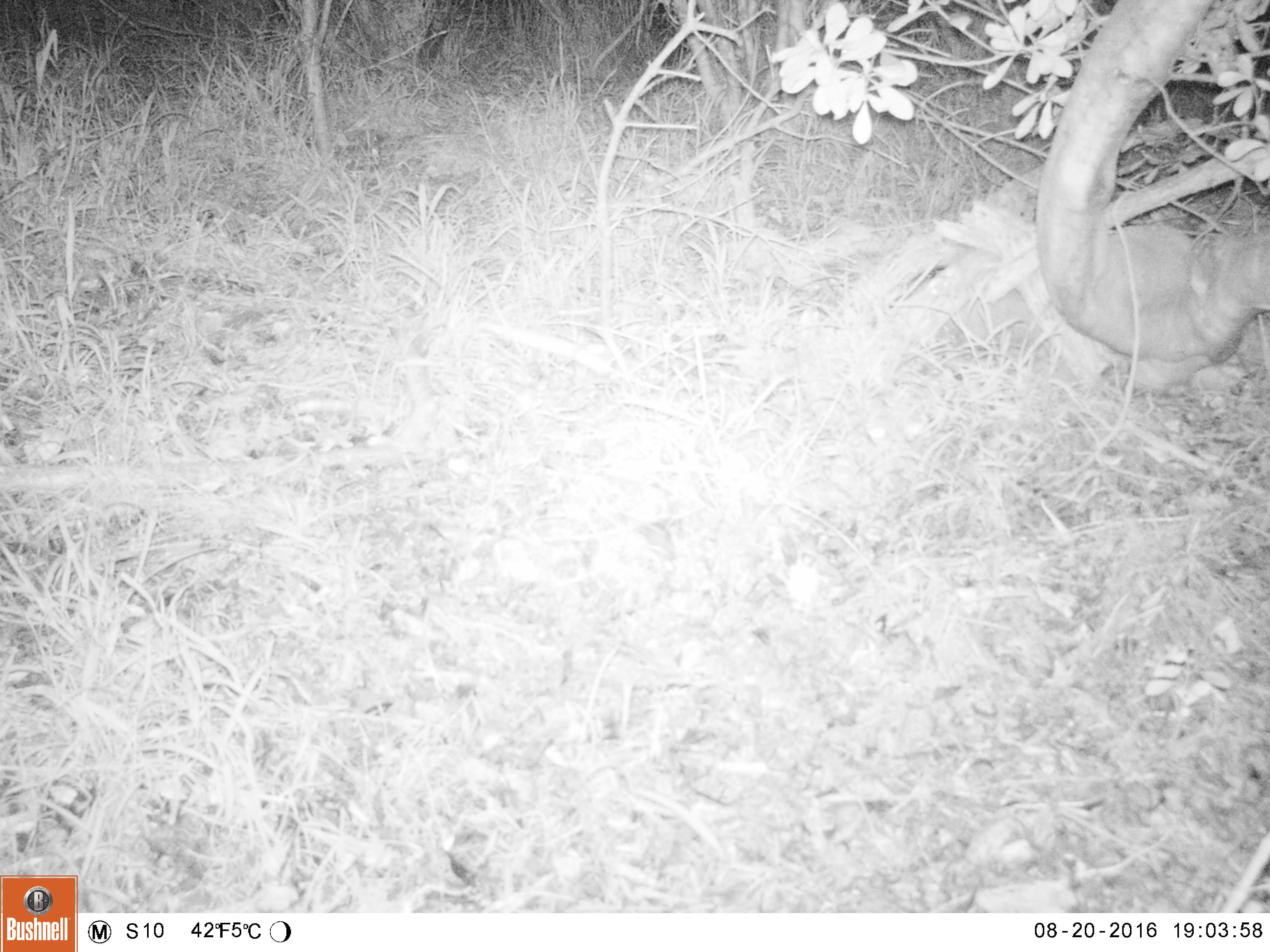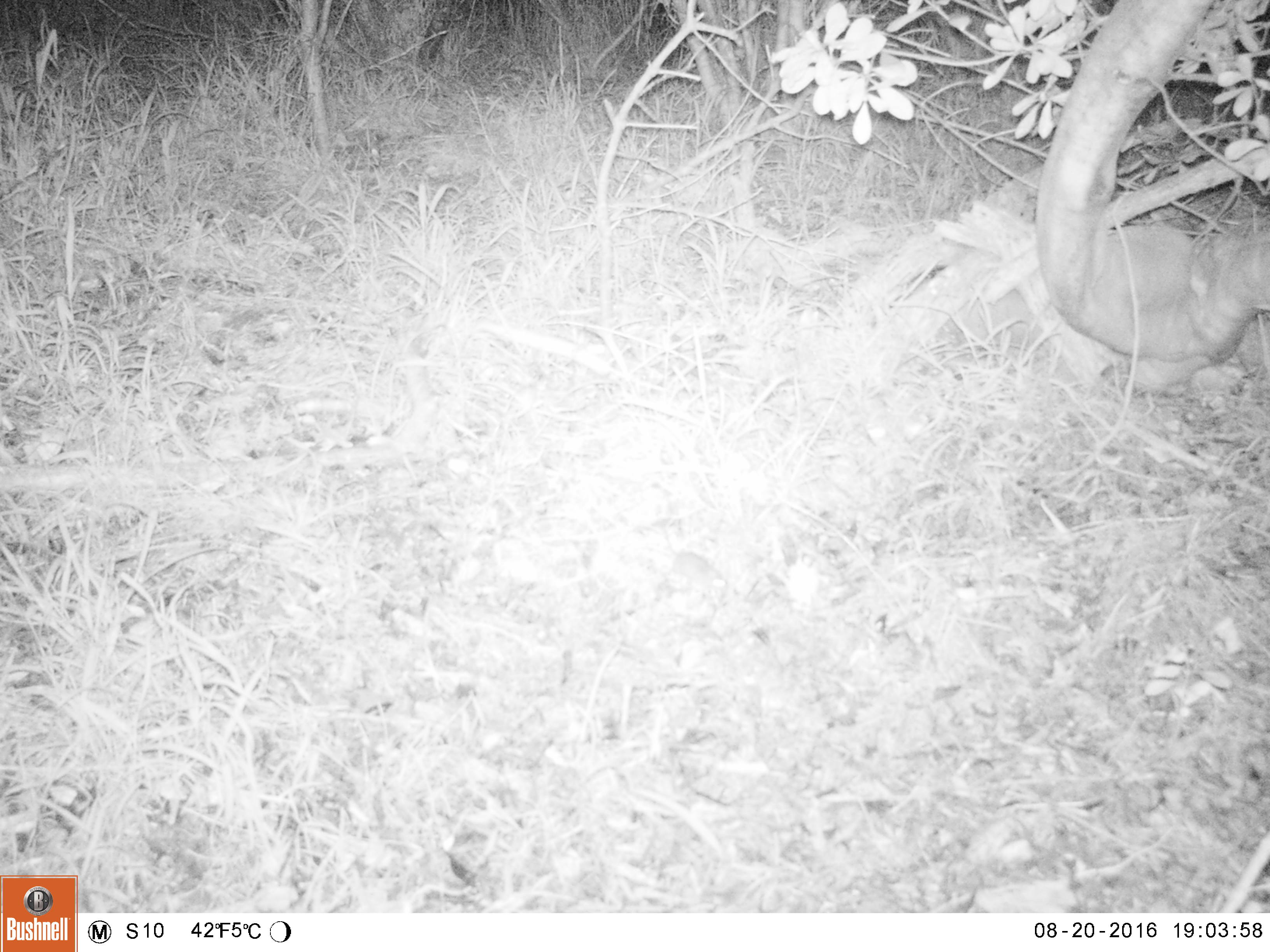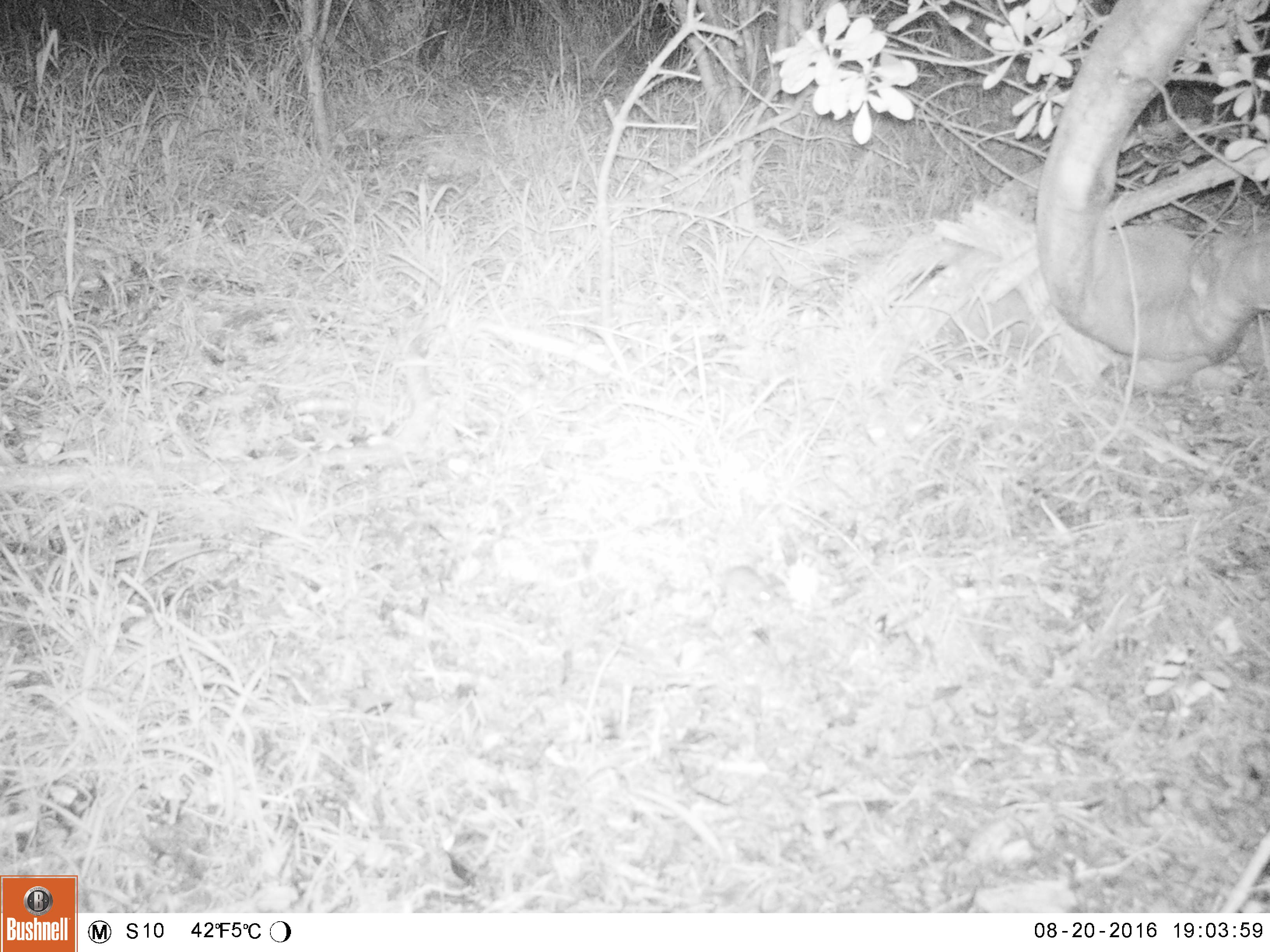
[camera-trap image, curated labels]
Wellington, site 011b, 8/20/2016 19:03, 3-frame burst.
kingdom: Animalia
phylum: Chordata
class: Mammalia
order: Rodentia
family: Muridae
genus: Mus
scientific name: Mus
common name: mouse